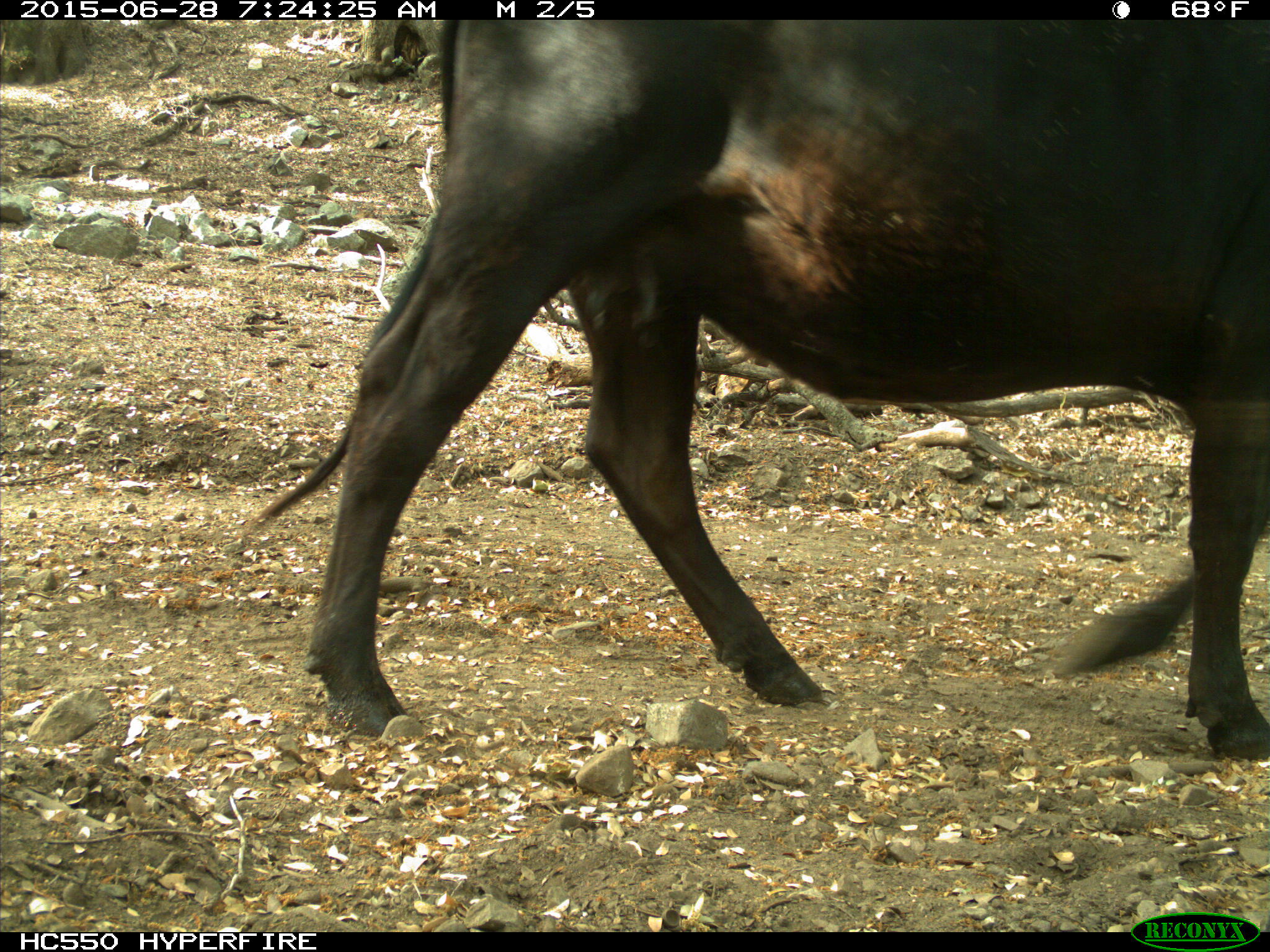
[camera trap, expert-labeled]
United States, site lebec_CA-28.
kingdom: Animalia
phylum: Chordata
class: Mammalia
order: Artiodactyla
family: Bovidae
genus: Bos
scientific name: Bos taurus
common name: domestic cow